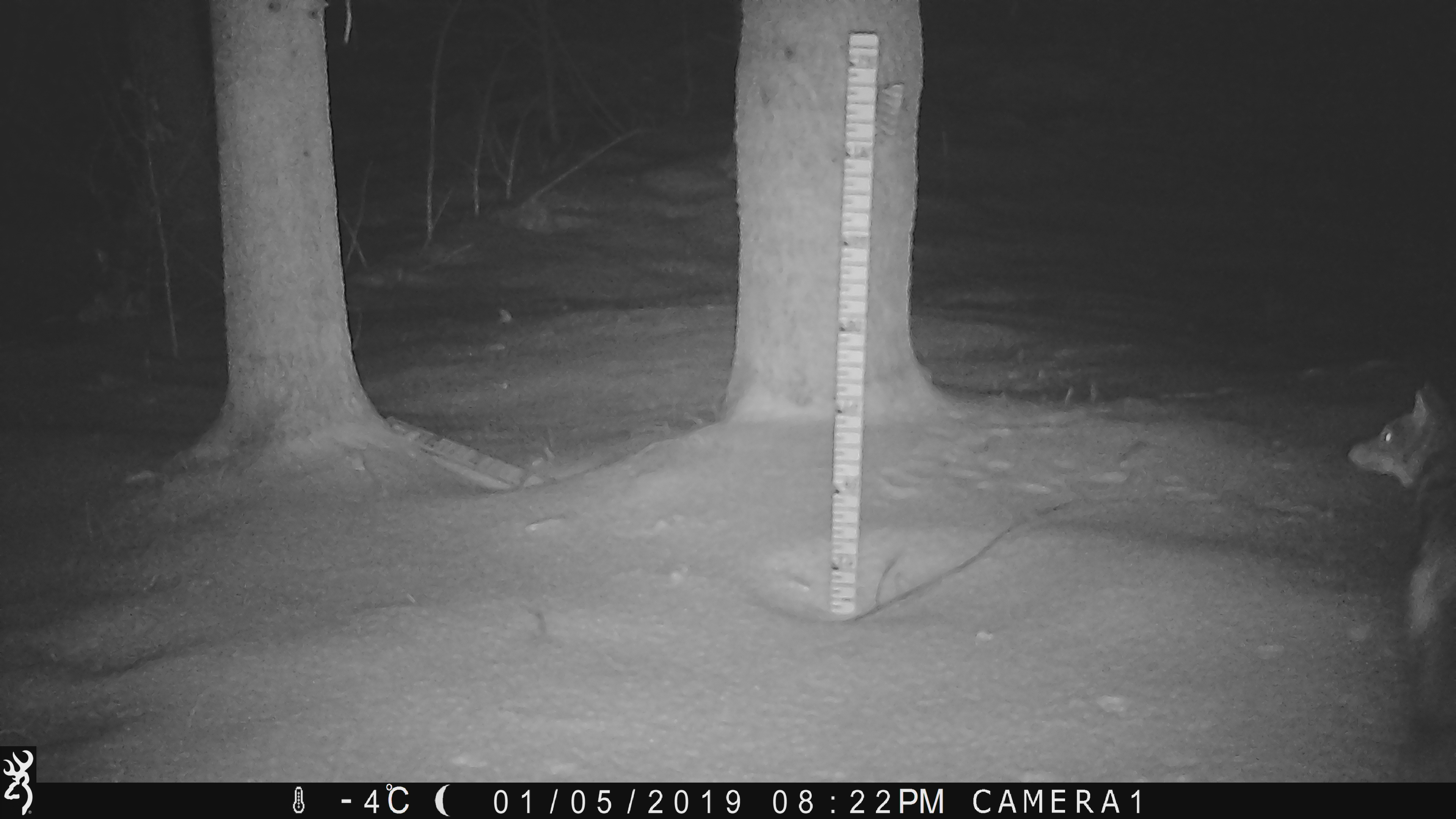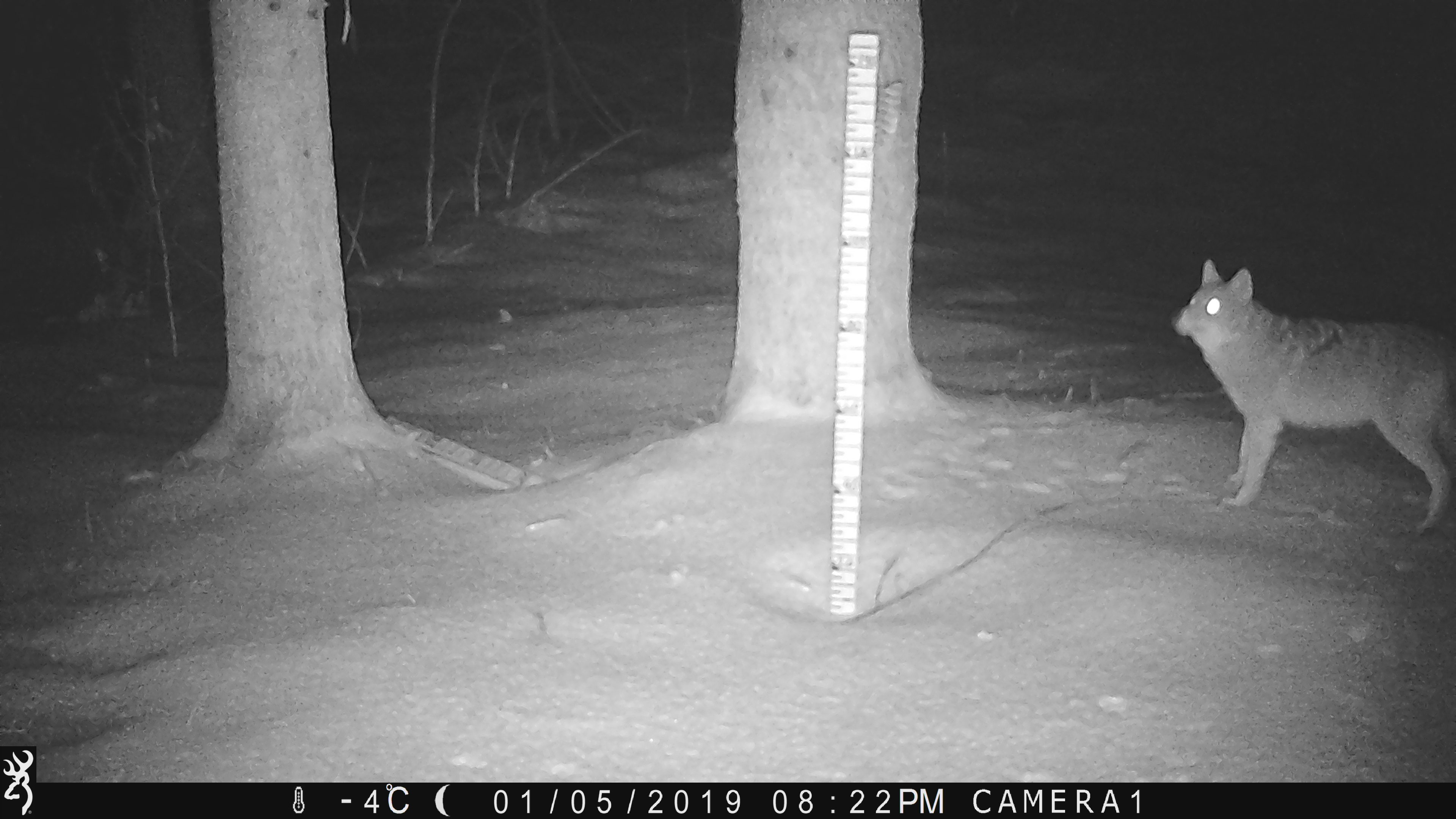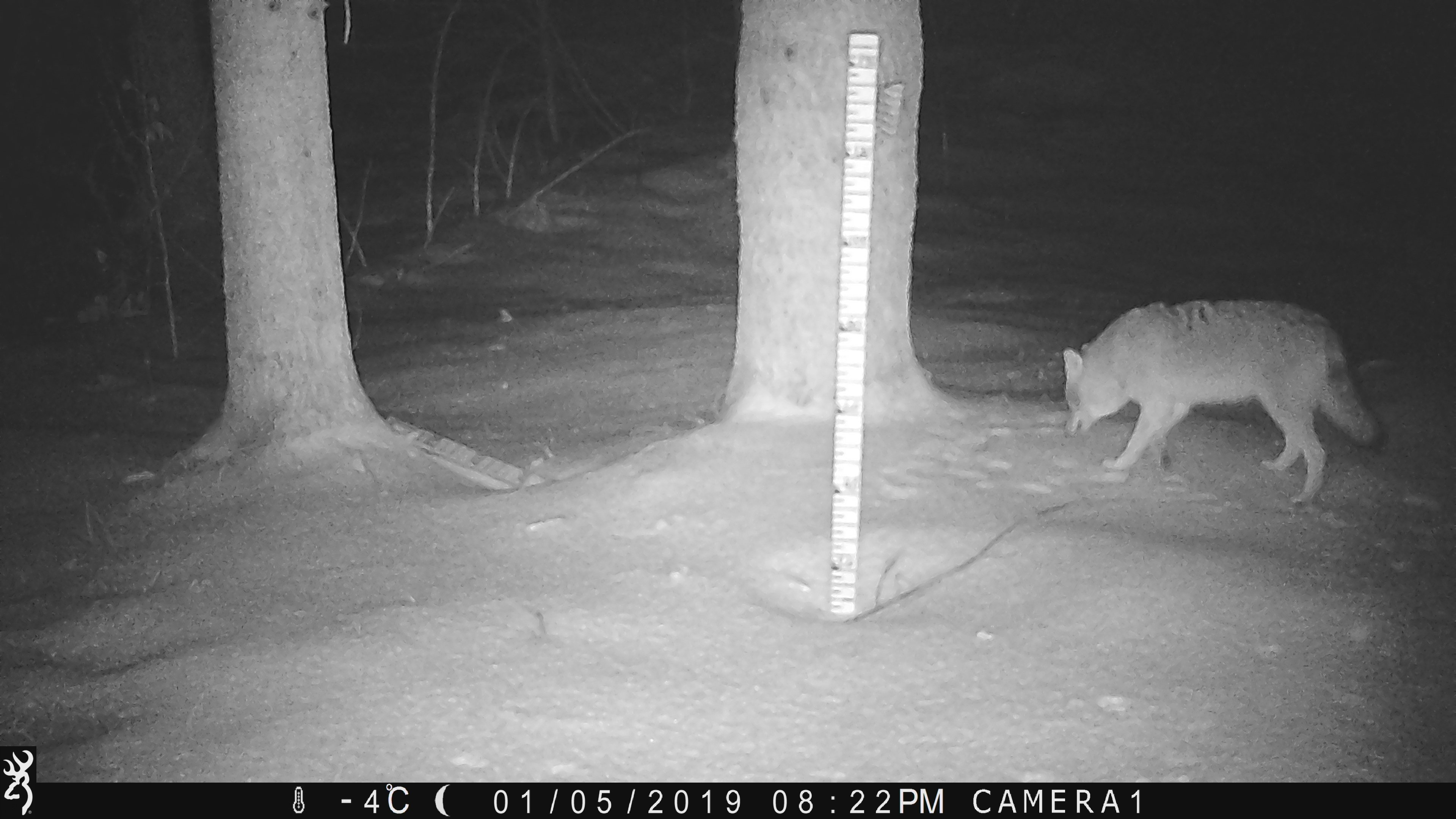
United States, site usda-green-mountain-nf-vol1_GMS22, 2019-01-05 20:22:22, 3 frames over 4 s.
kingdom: Animalia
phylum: Chordata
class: Mammalia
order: Carnivora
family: Canidae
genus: Canis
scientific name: Canis latrans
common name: coyote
Coyote (Canis latrans).